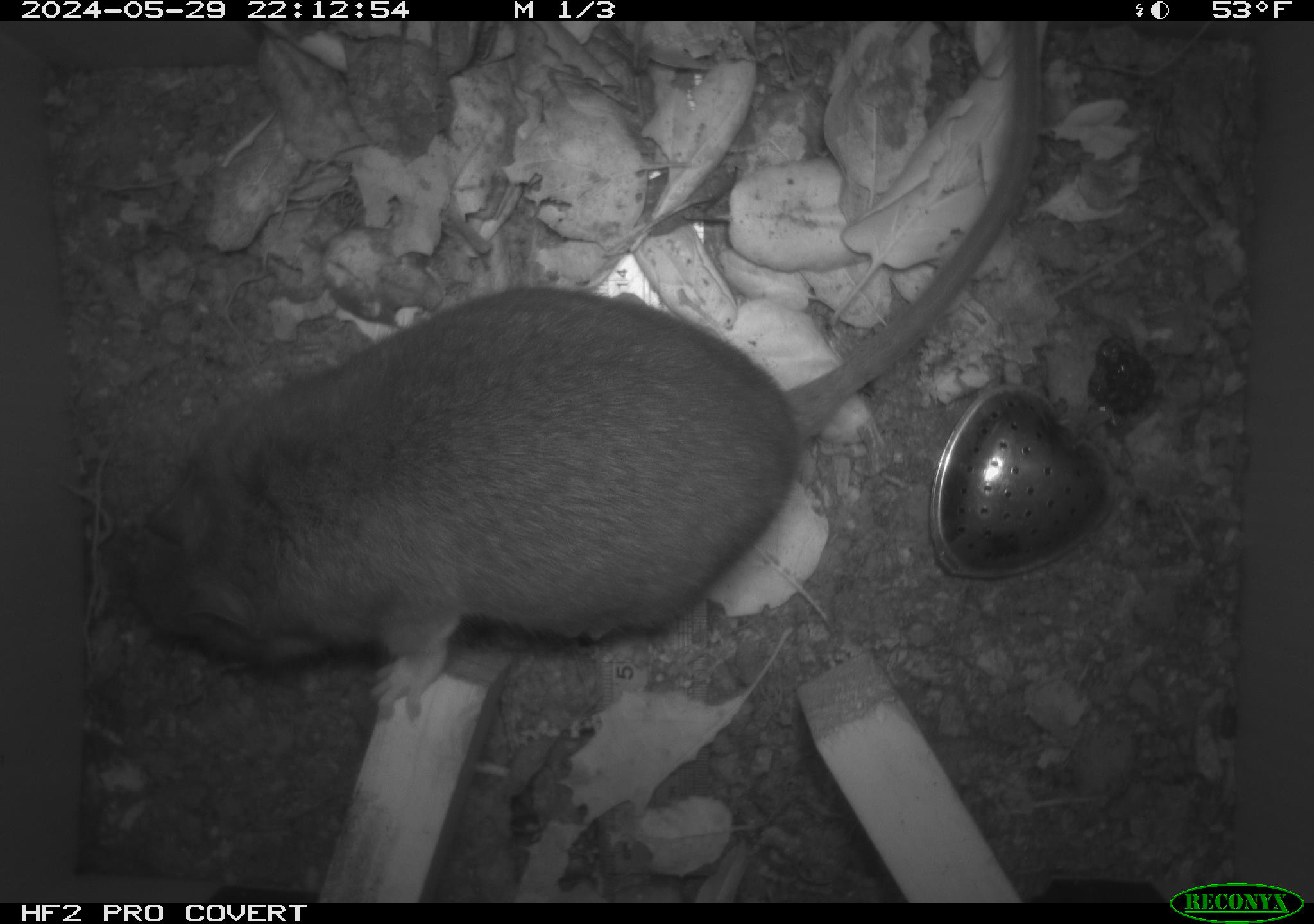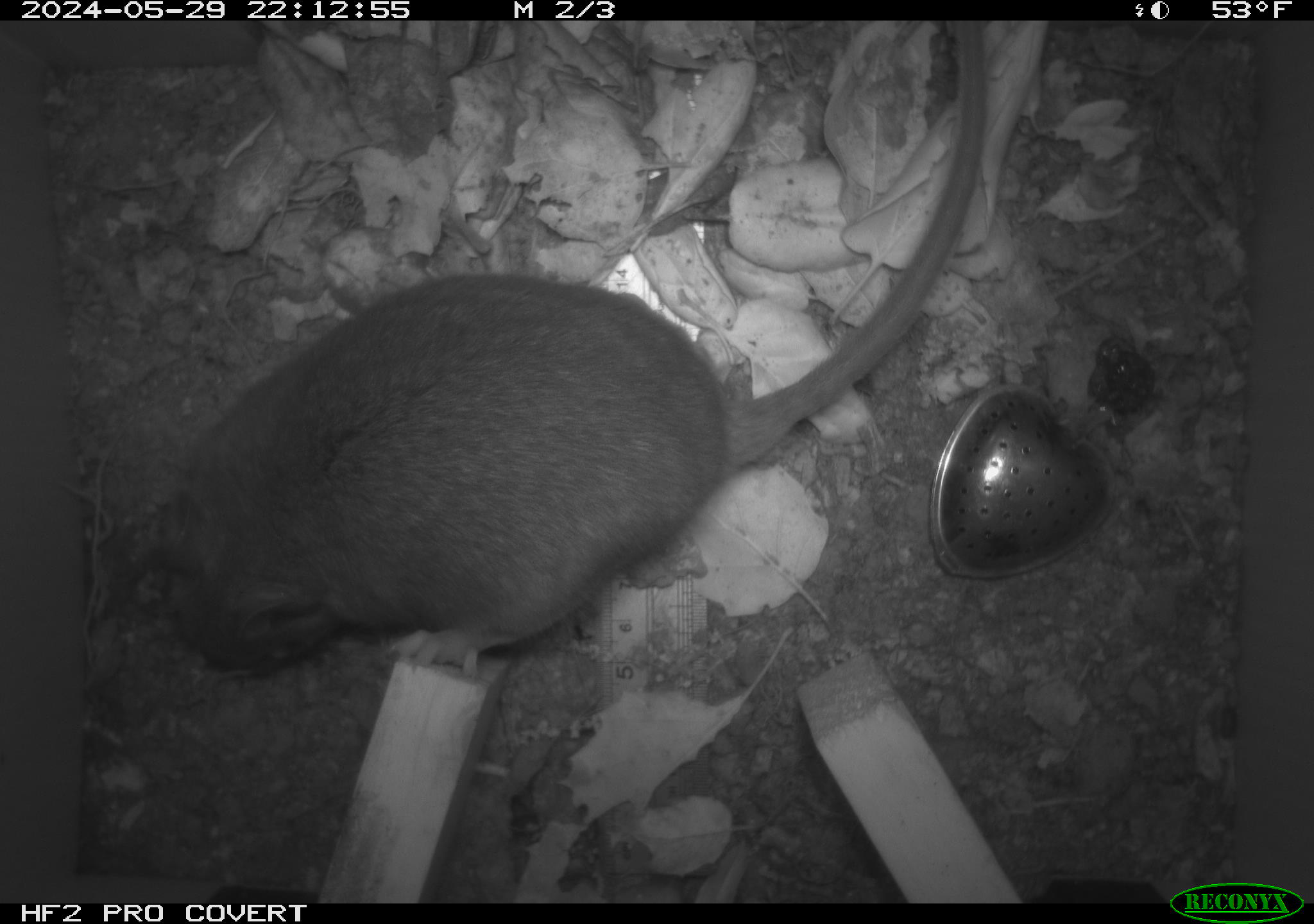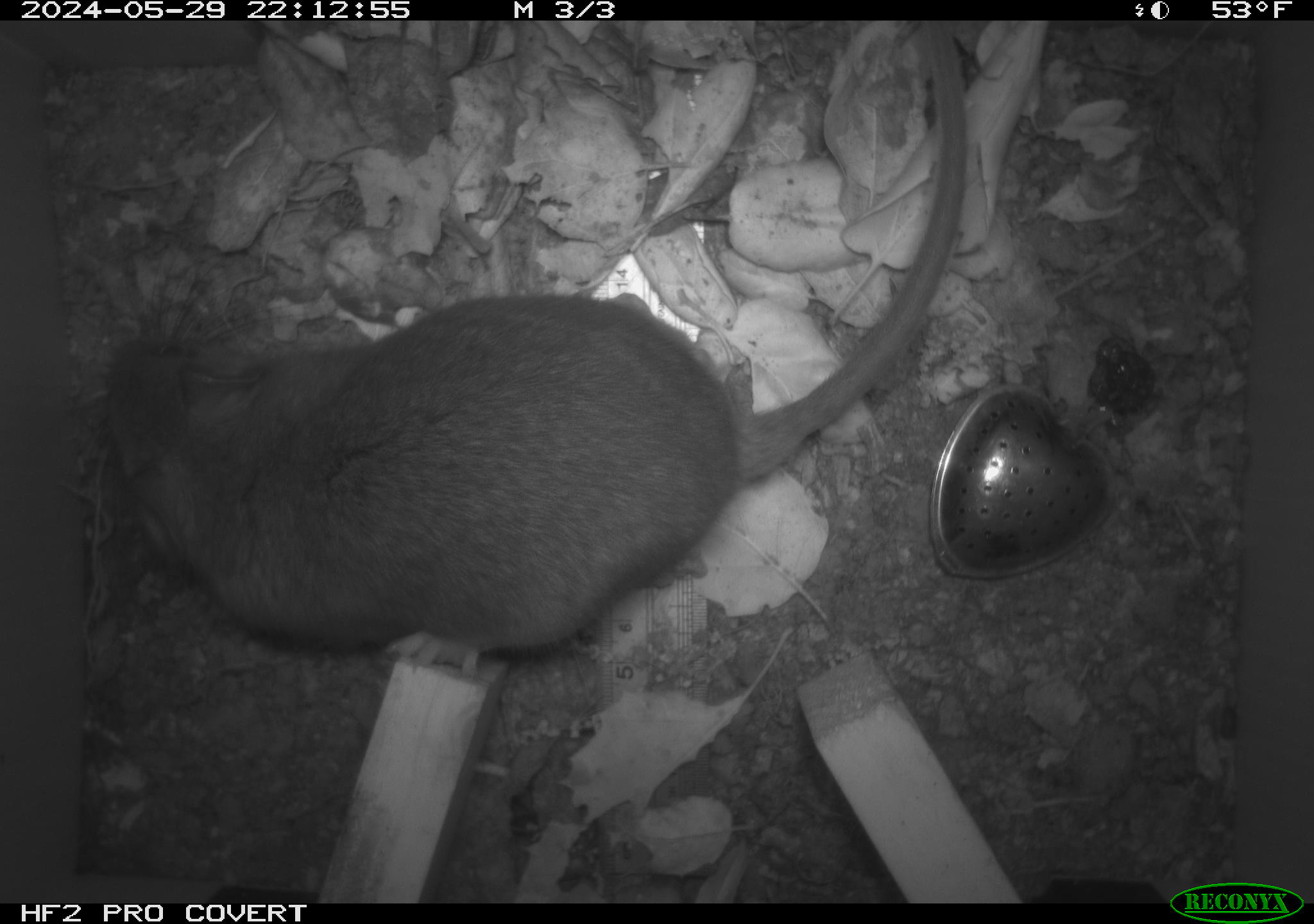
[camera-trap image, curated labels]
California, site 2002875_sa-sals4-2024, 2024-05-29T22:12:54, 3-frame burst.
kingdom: Animalia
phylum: Chordata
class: Mammalia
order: Rodentia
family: Cricetidae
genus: Neotoma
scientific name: Neotoma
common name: pack rat or woodrat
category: neotoma species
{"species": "neotoma species (pack rat or woodrat) (Neotoma)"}